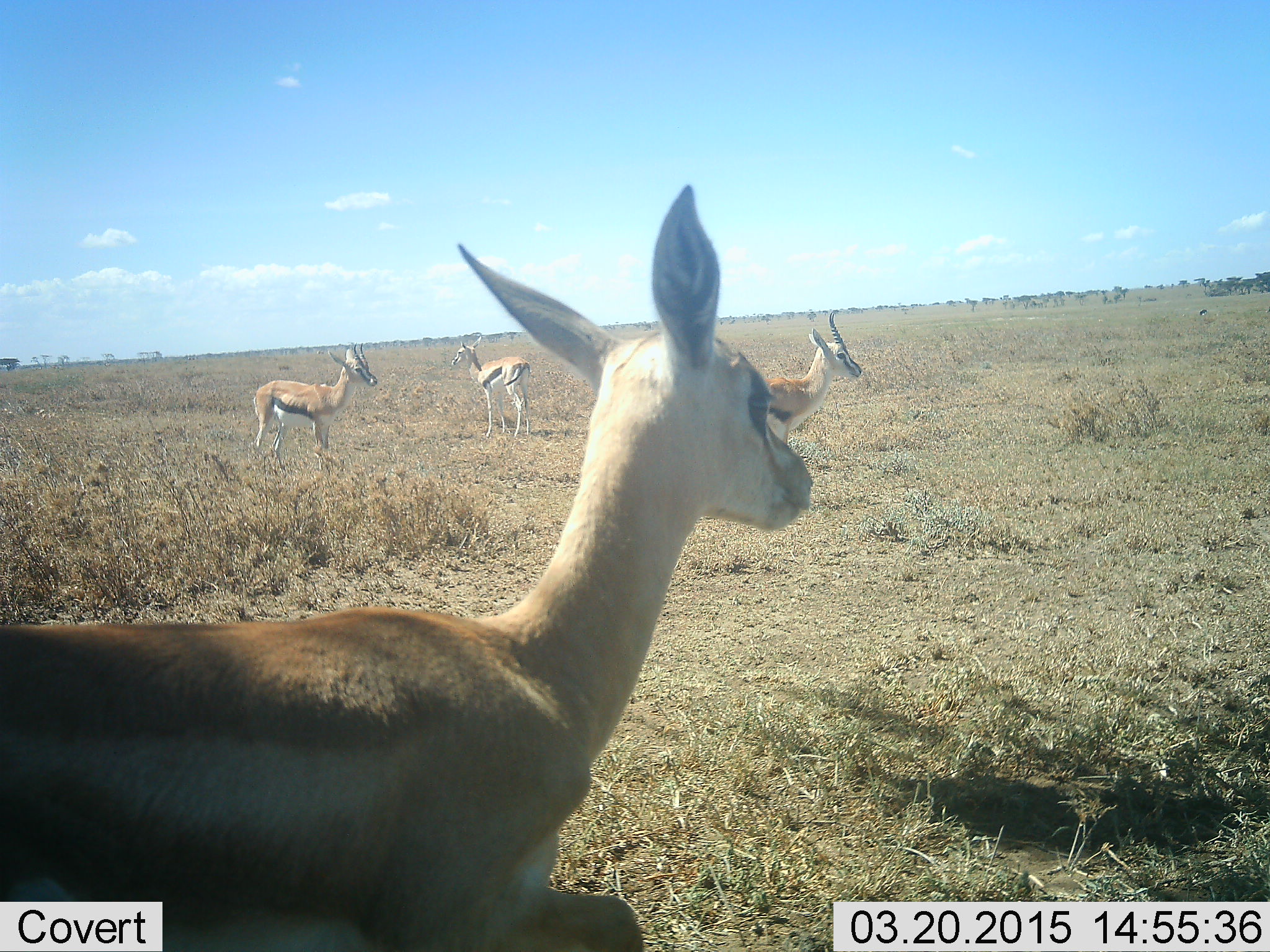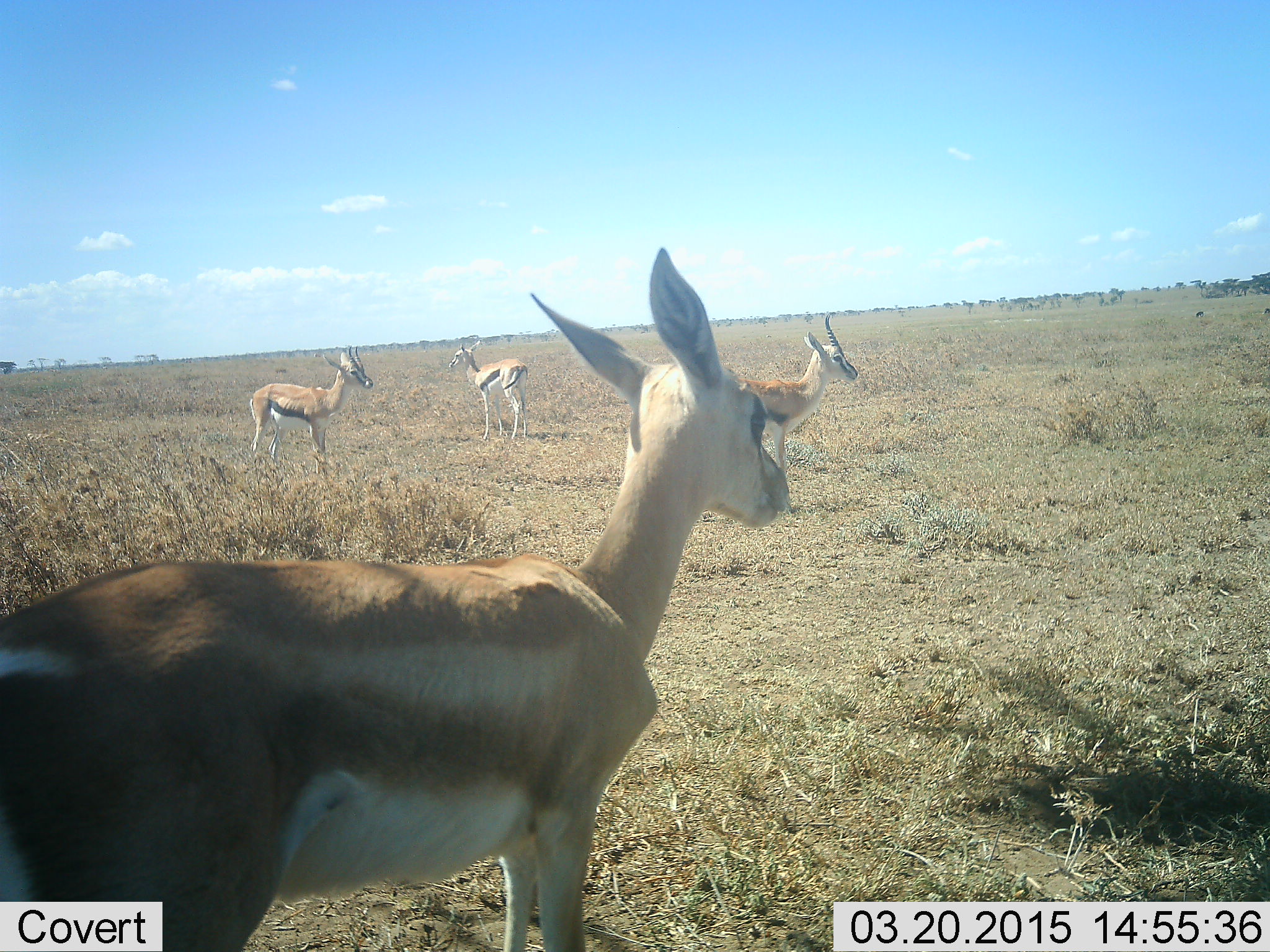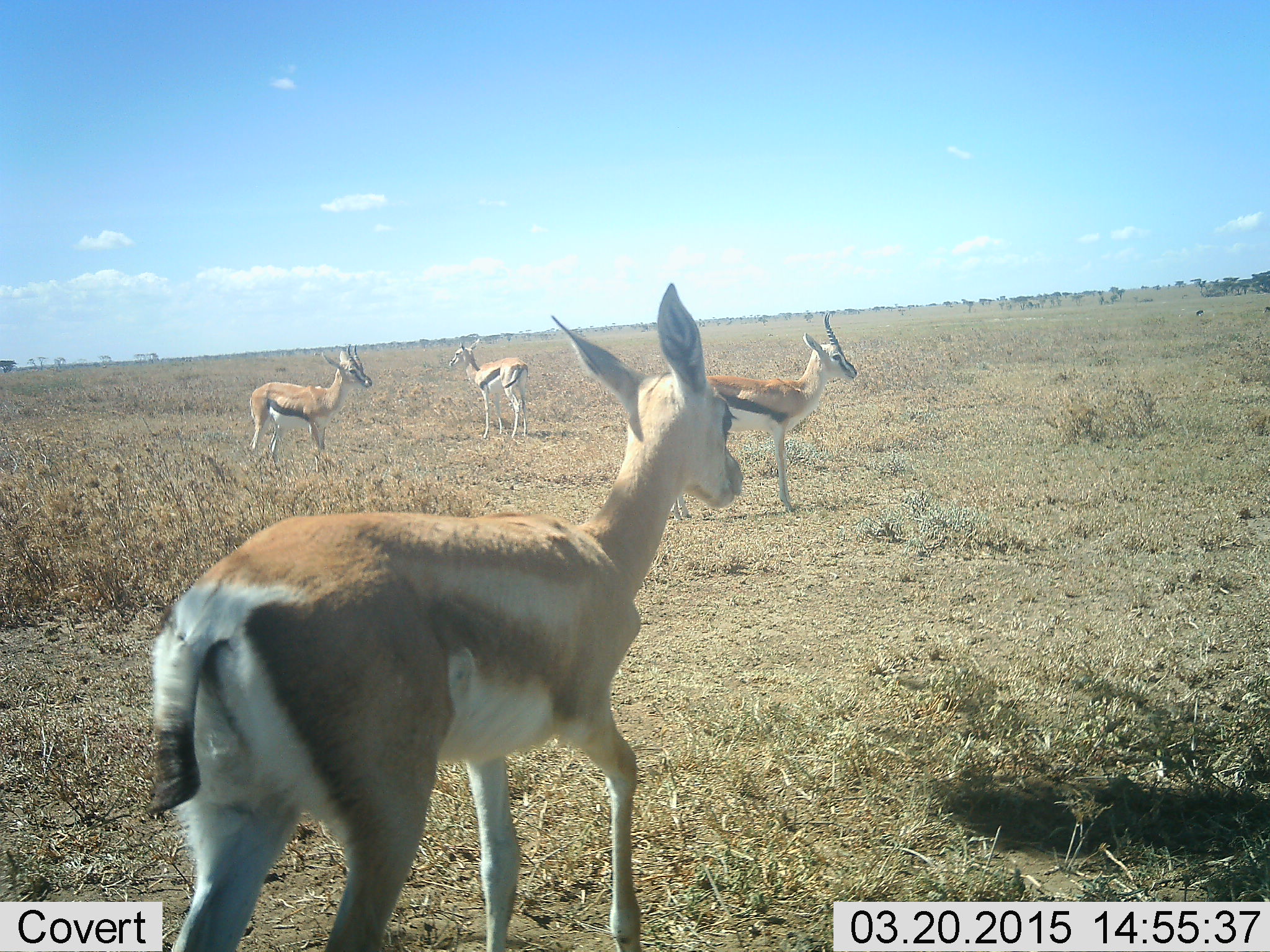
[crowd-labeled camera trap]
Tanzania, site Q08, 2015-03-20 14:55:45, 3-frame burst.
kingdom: Animalia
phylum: Chordata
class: Mammalia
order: Artiodactyla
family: Bovidae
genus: Eudorcas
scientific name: Eudorcas thomsonii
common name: thomson's gazelle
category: gazellethomsons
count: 4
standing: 100%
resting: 0%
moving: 31%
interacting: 0%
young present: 0%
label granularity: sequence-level